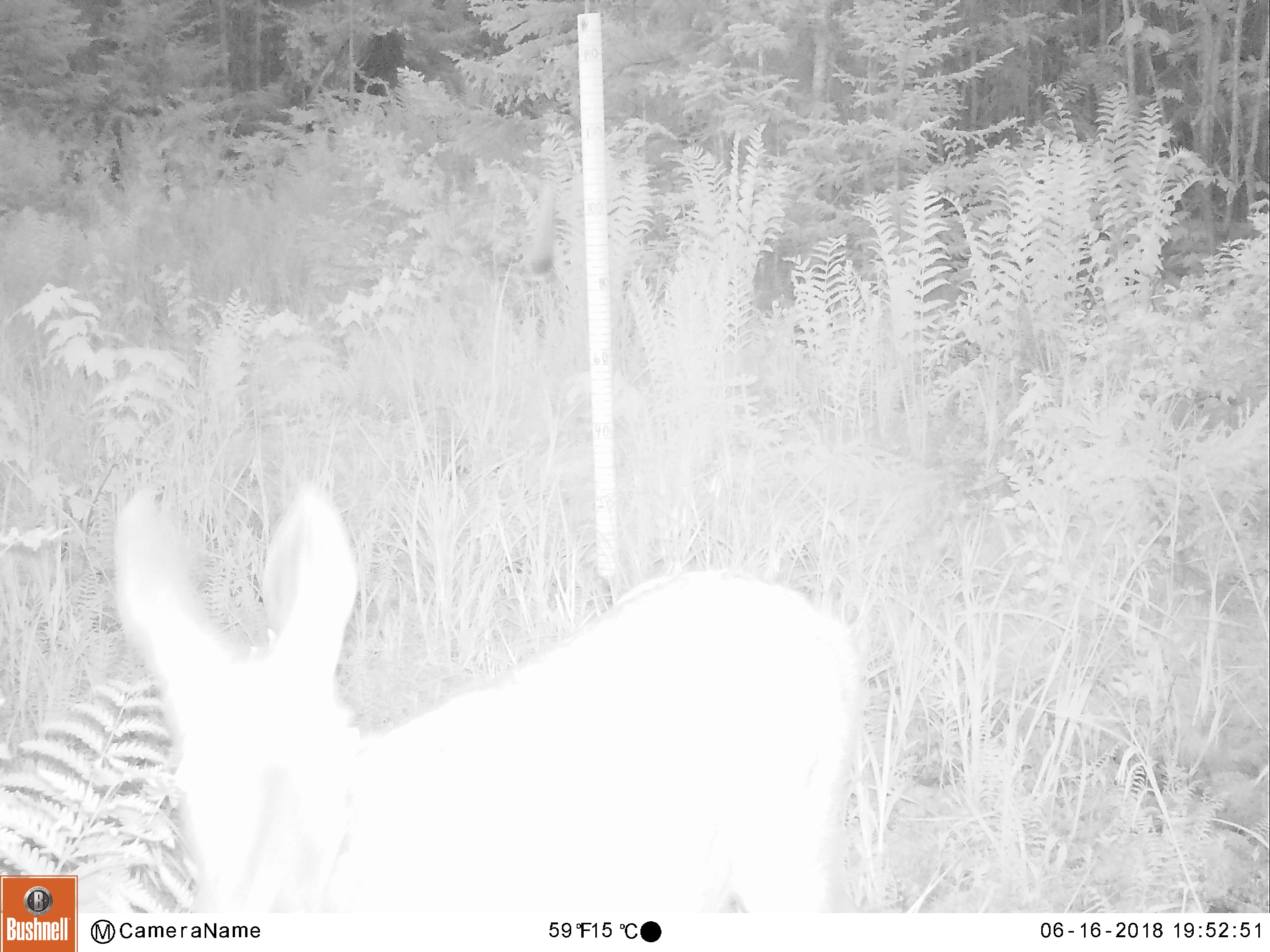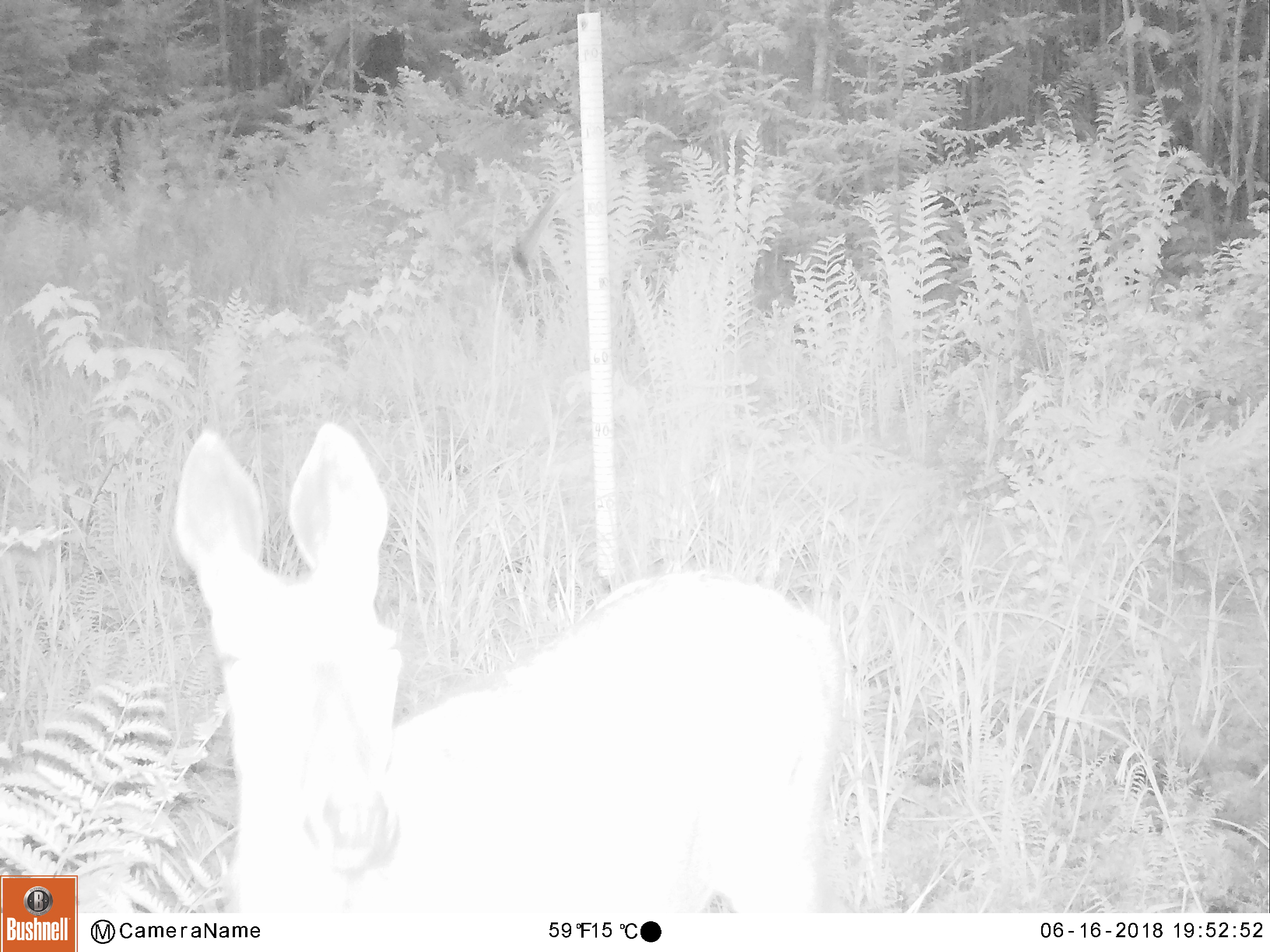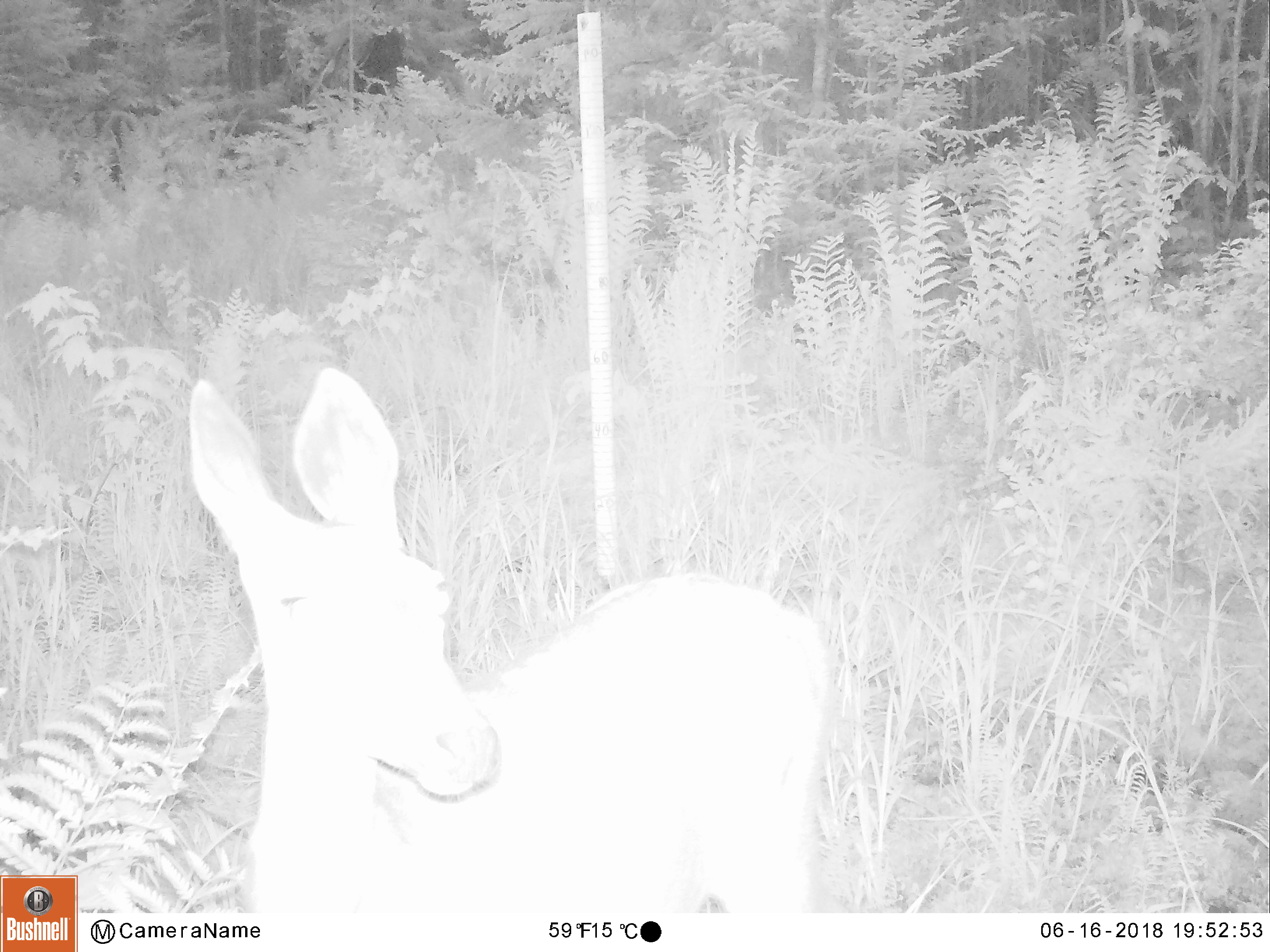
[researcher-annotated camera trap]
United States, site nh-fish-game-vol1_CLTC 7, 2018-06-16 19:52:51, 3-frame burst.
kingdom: Animalia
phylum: Chordata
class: Mammalia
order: Artiodactyla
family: Cervidae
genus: Odocoileus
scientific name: Odocoileus virginianus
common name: white-tailed deer